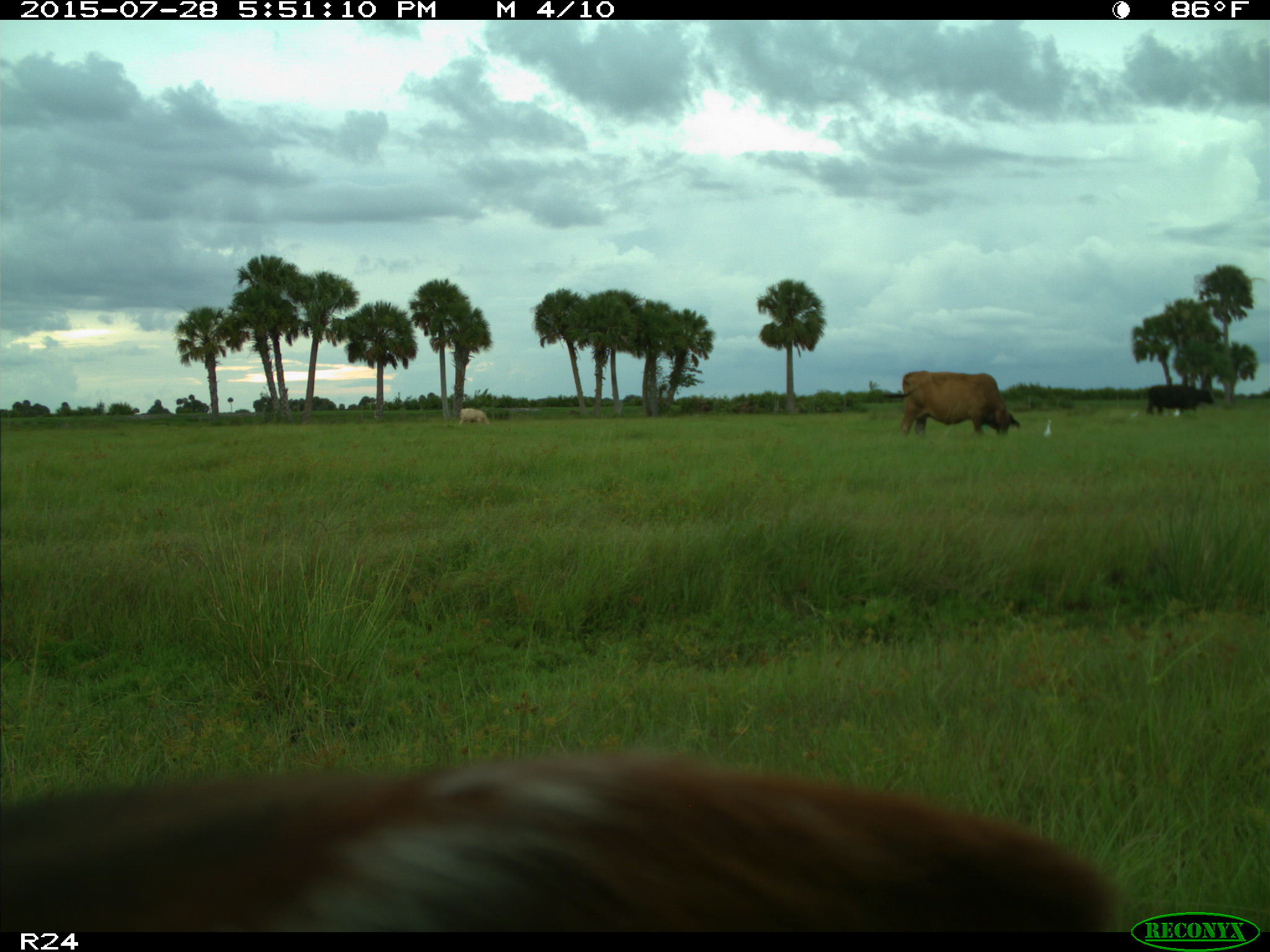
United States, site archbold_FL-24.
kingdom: Animalia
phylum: Chordata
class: Mammalia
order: Artiodactyla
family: Bovidae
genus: Bos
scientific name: Bos taurus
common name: domestic cow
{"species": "Bos taurus (domestic cow)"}